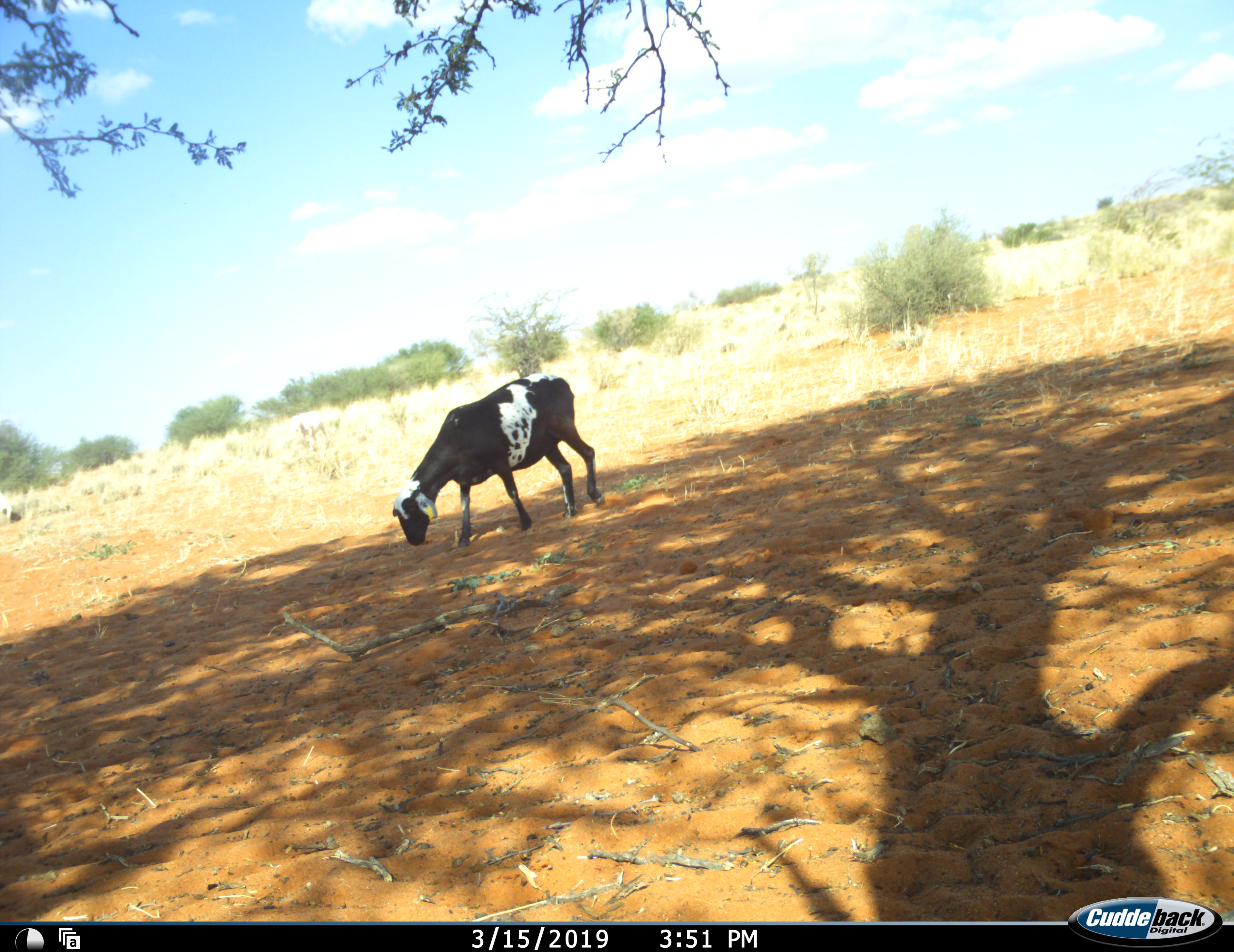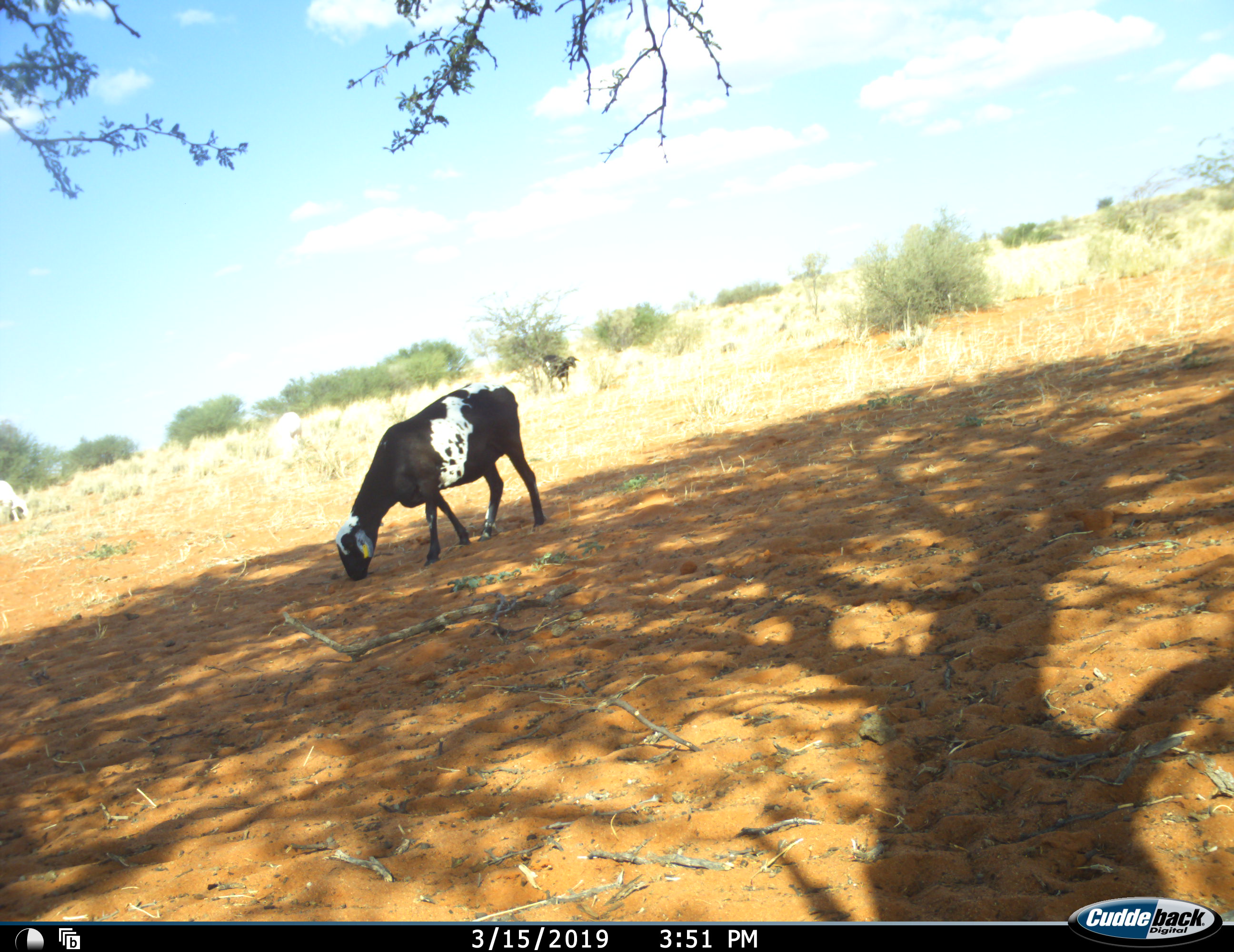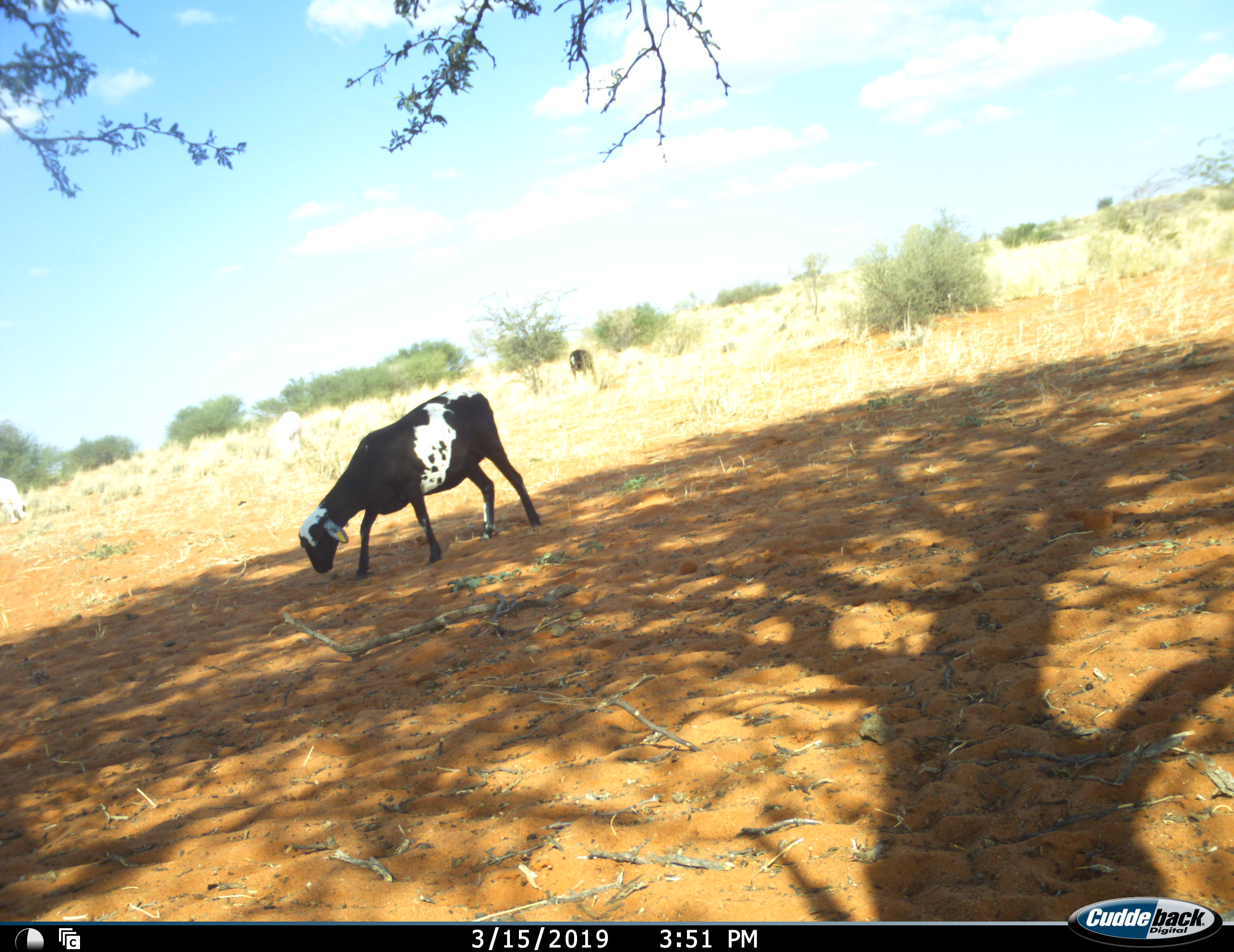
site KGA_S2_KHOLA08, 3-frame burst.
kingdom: Animalia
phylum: Chordata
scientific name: Vertebrata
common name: domestic animal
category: domesticanimal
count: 4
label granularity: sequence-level